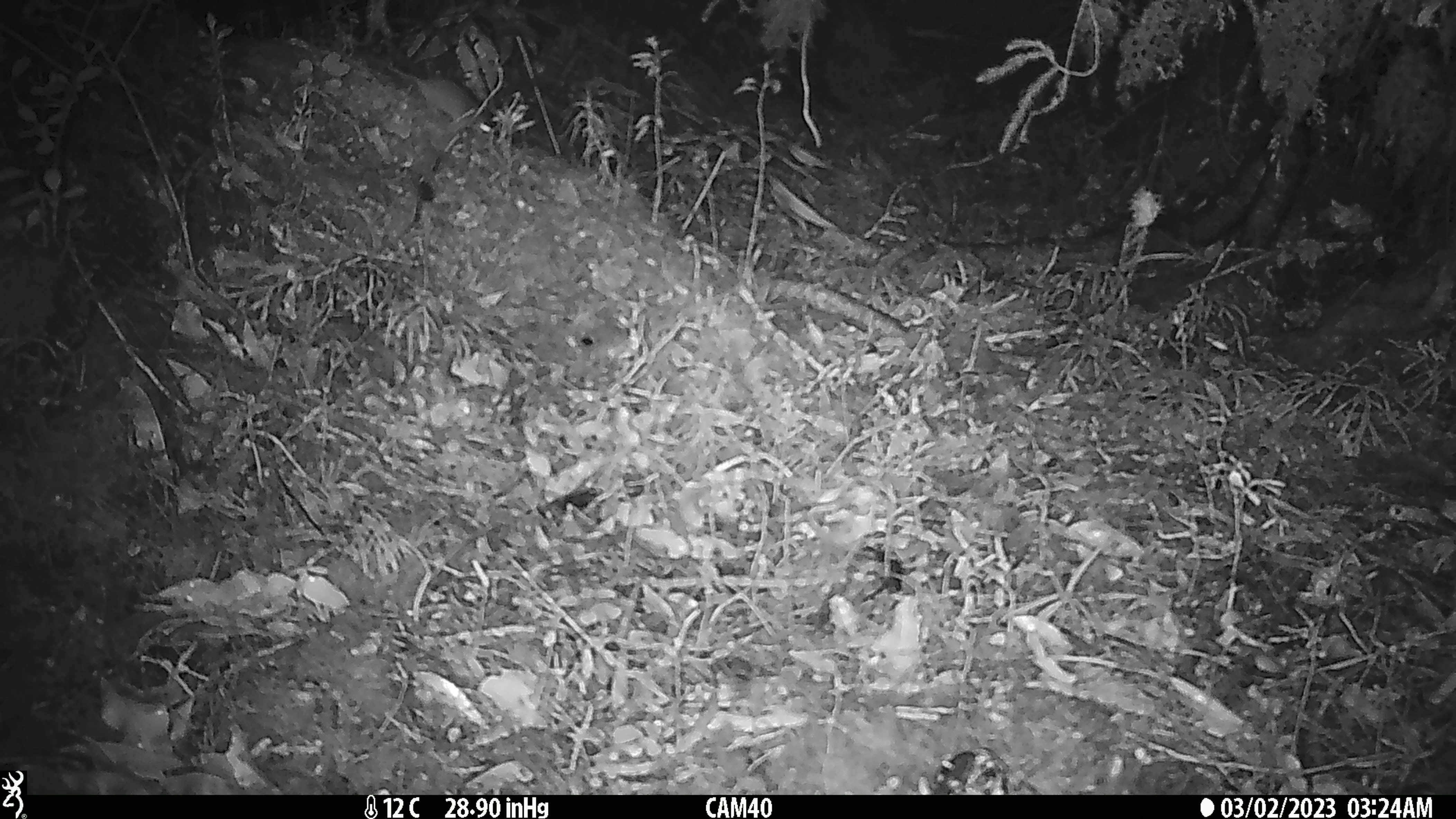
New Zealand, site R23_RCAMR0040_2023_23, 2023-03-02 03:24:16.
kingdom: Animalia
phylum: Chordata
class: Mammalia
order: Rodentia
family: Muridae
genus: Mus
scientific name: Mus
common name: mouse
Mouse (Mus).